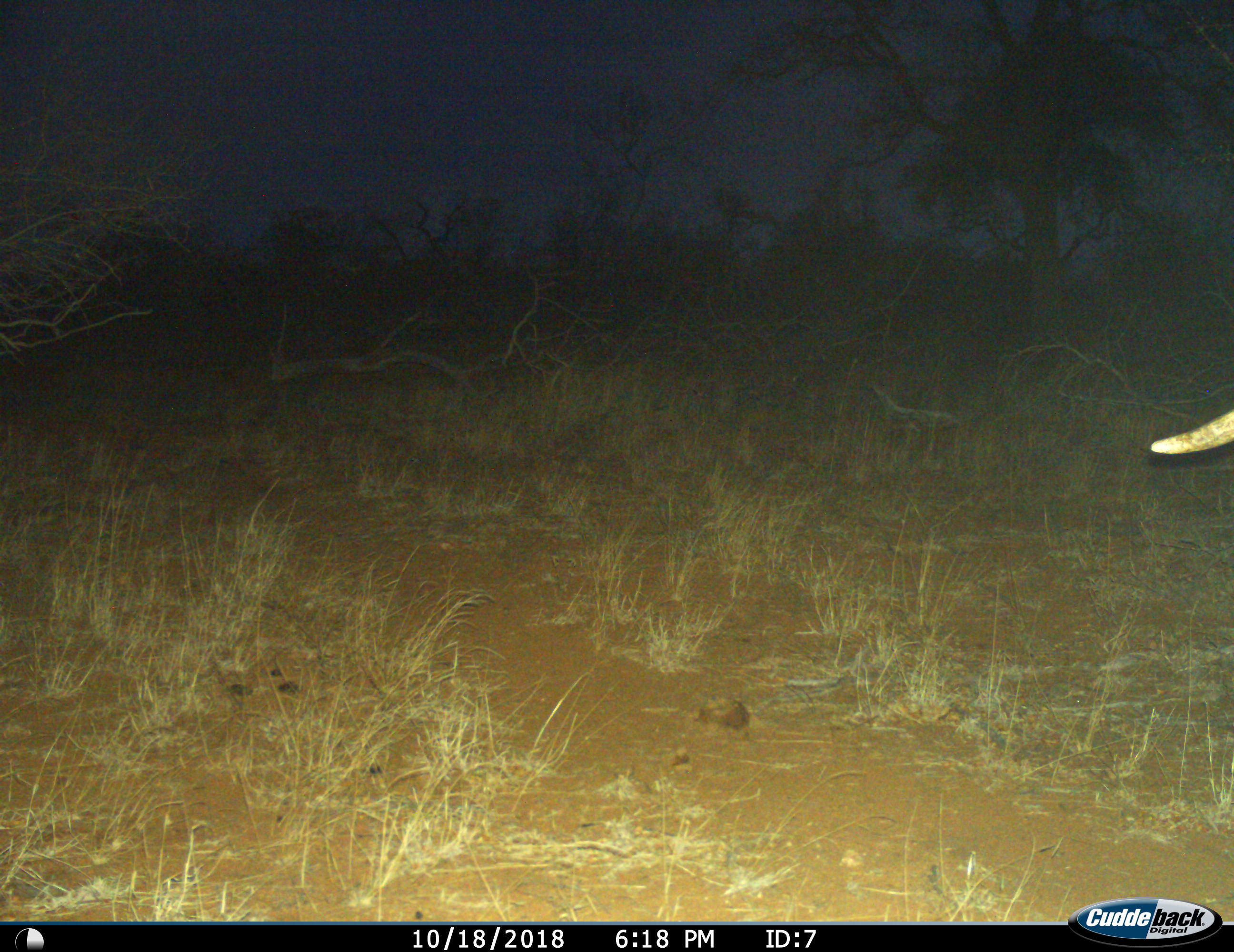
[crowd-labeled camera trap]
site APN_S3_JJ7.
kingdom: Animalia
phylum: Chordata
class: Mammalia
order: Proboscidea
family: Elephantidae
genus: Loxodonta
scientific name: Loxodonta africana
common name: african bush elephant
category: elephant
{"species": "elephant (african bush elephant) (Loxodonta africana)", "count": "1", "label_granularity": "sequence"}